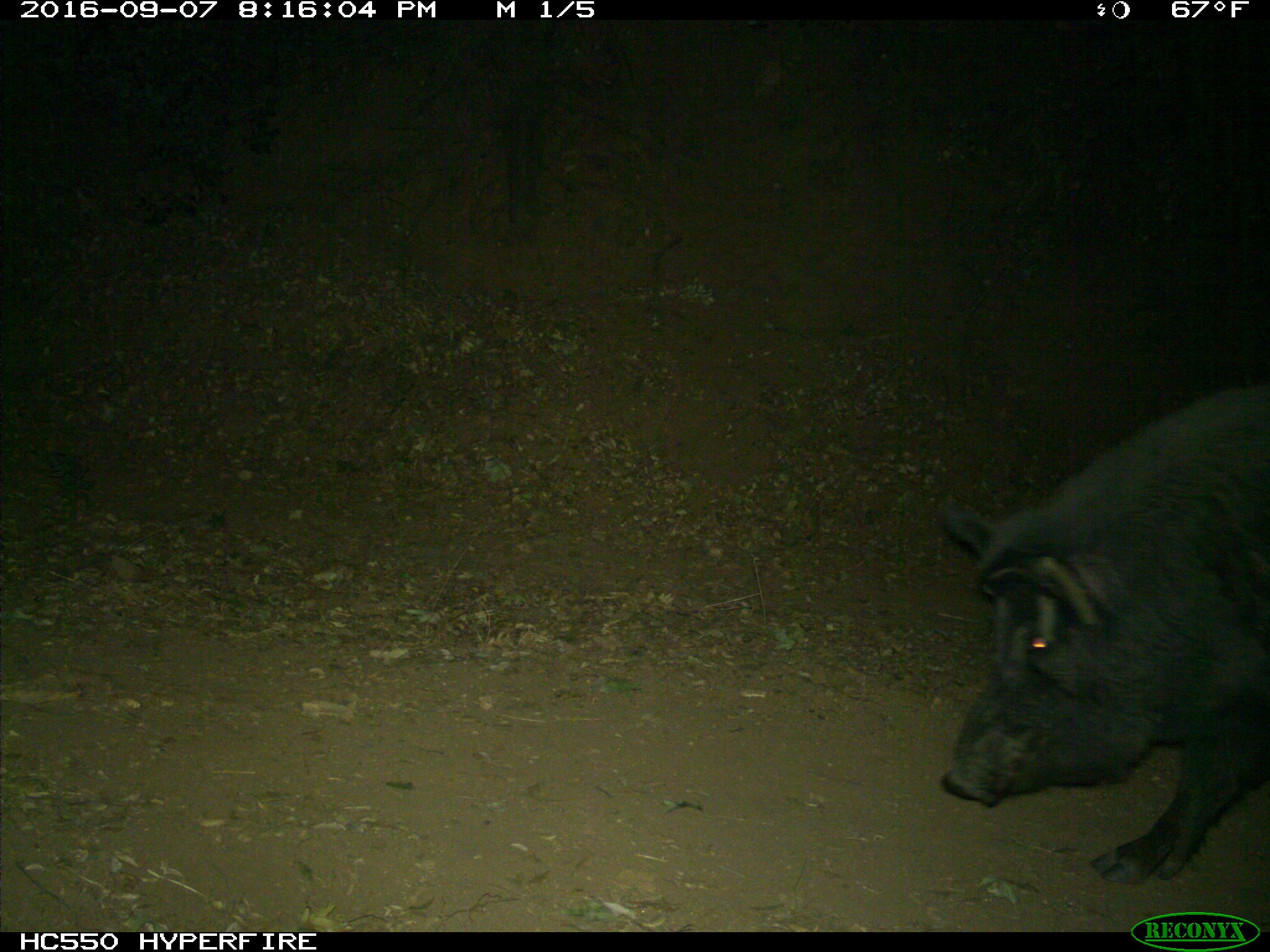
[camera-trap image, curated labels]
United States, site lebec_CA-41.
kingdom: Animalia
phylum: Chordata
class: Mammalia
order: Artiodactyla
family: Suidae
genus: Sus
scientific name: Sus scrofa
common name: wild boar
Sus scrofa (wild boar).